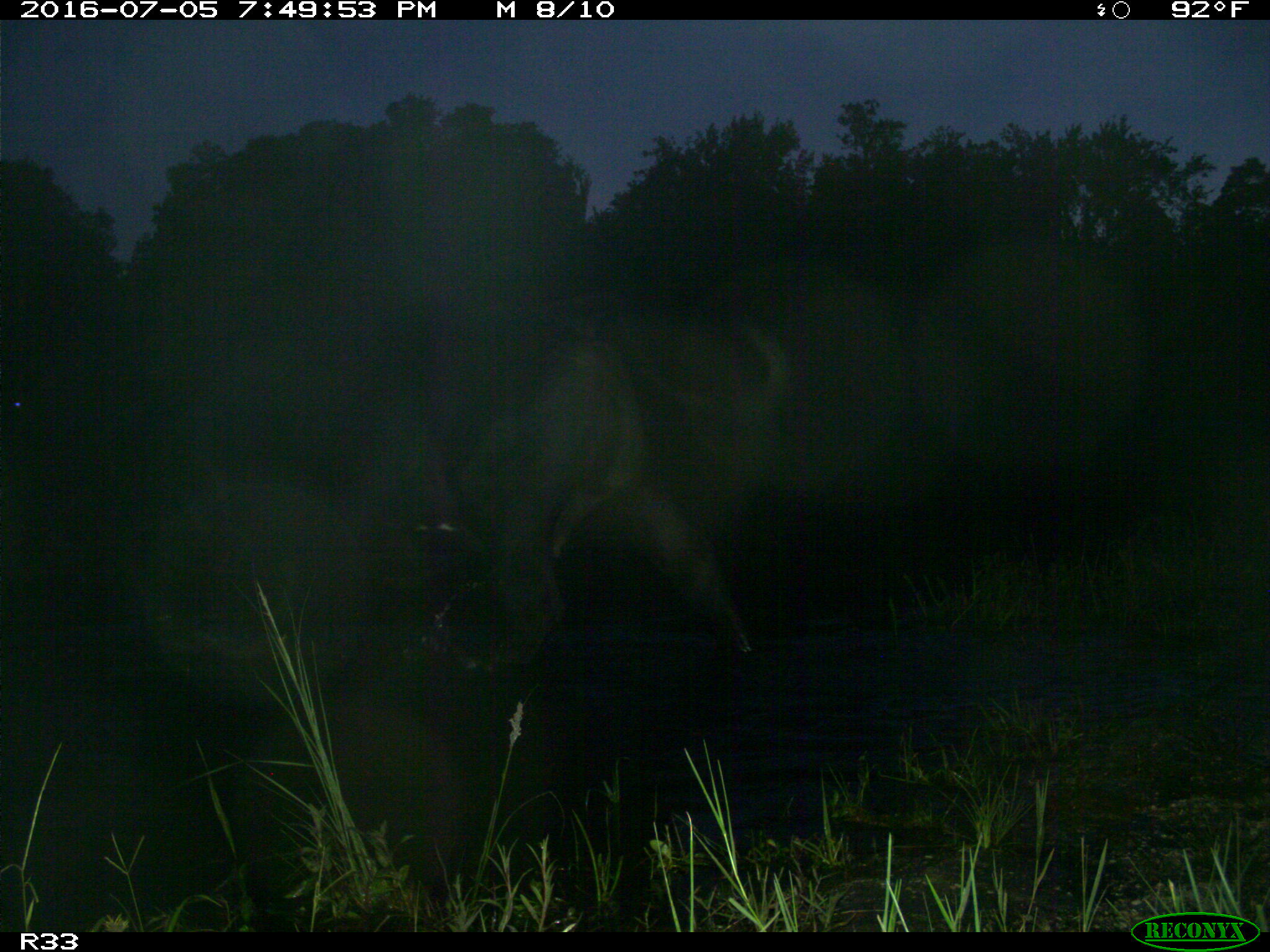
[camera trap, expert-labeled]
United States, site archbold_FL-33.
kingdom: Animalia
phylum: Chordata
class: Mammalia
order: Artiodactyla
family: Bovidae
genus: Bos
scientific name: Bos taurus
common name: domestic cow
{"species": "Bos taurus (domestic cow)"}